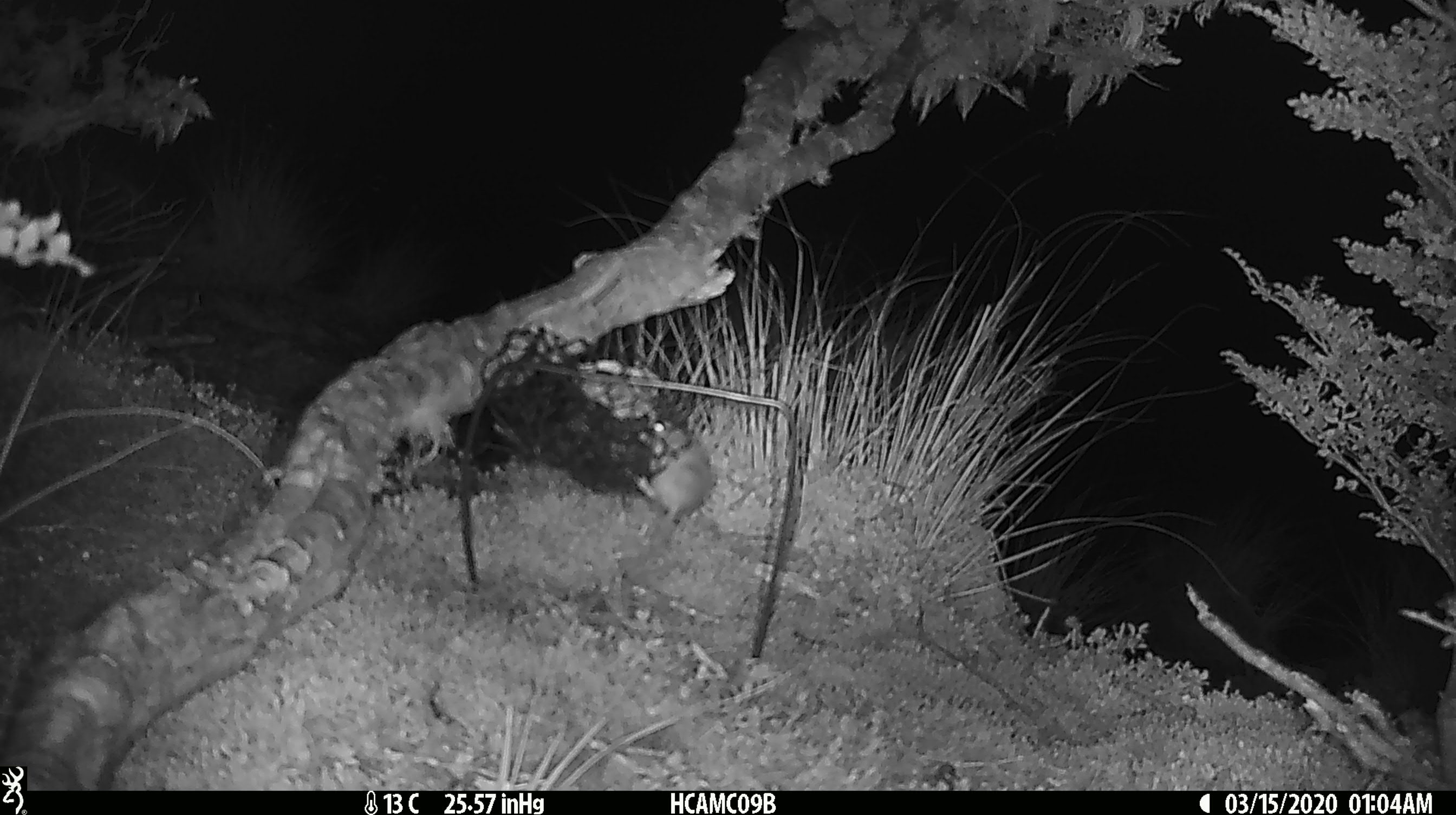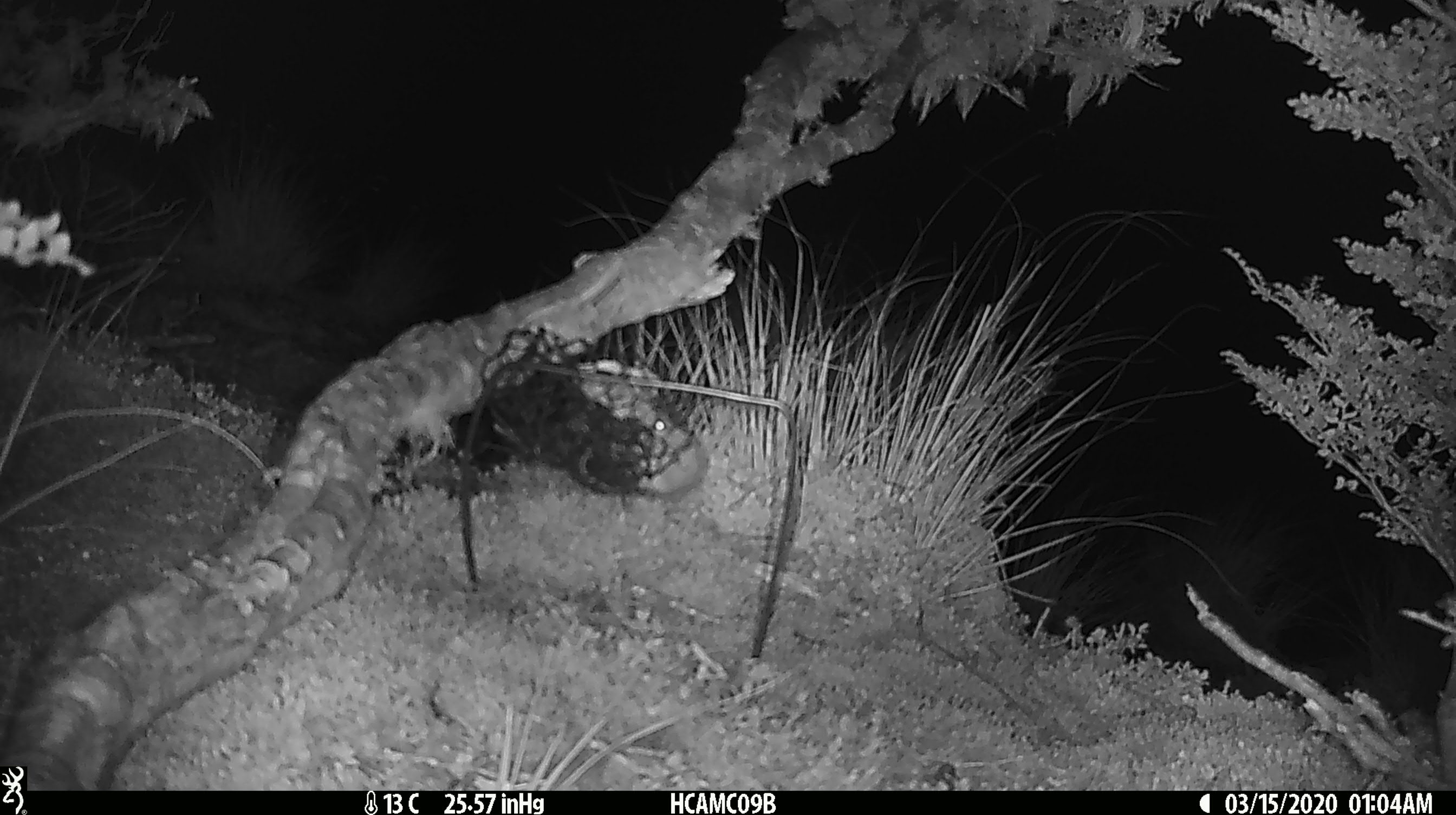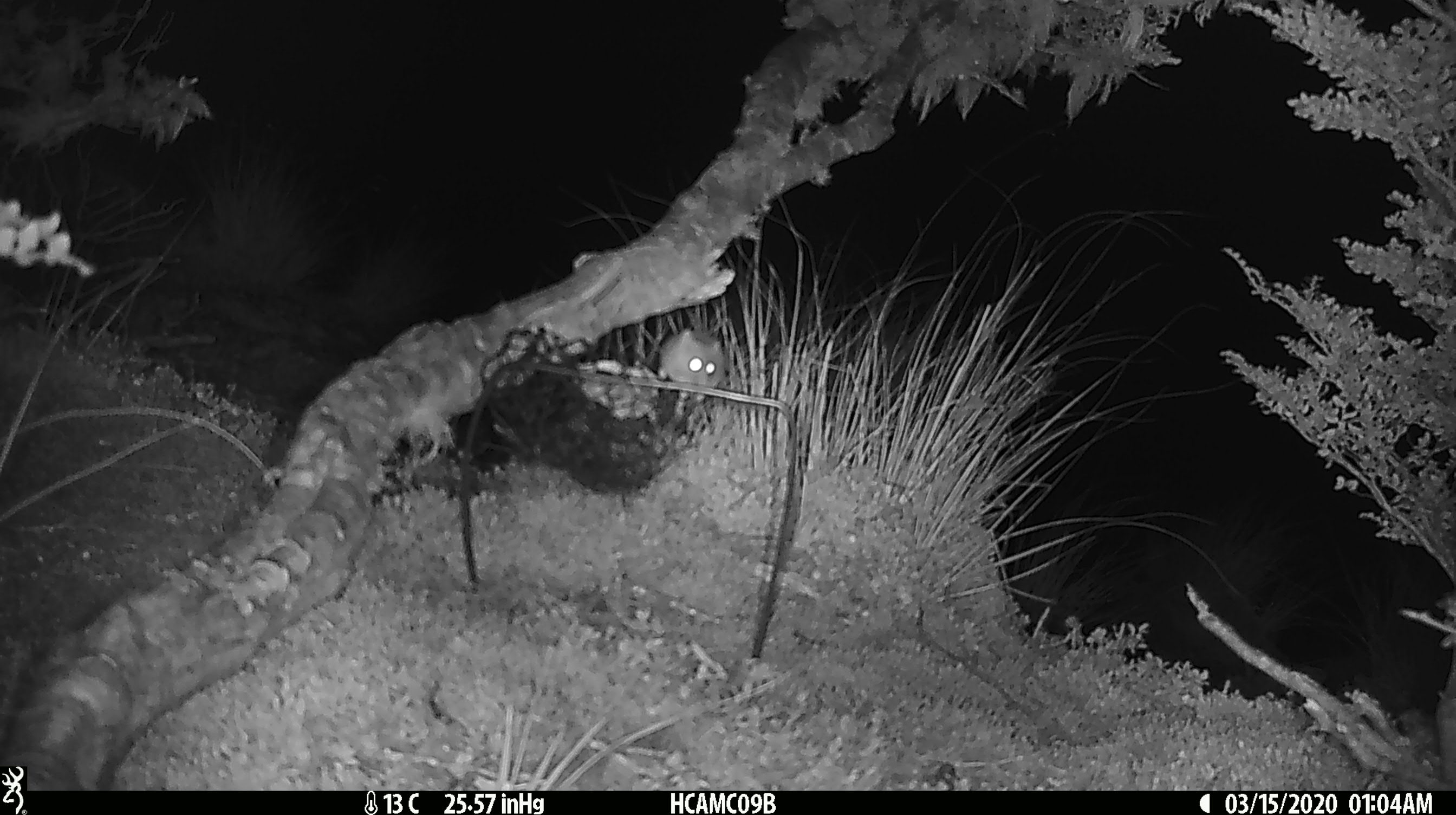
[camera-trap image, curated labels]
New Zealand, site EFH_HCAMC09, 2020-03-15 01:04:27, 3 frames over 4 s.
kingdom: Animalia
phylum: Chordata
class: Mammalia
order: Rodentia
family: Muridae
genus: Mus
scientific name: Mus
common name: mouse